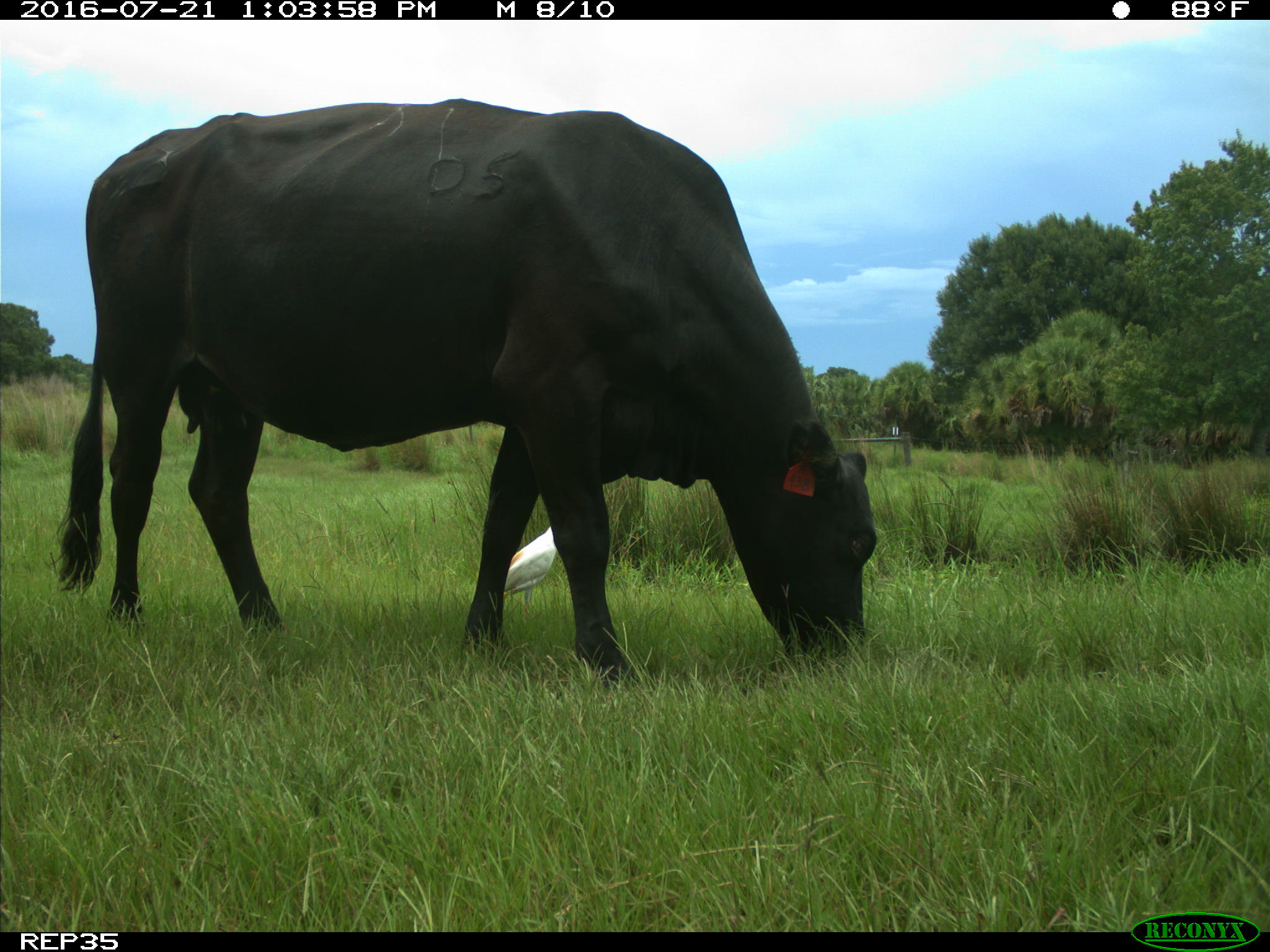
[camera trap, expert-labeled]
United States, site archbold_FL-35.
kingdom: Animalia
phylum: Chordata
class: Mammalia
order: Artiodactyla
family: Bovidae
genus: Bos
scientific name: Bos taurus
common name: domestic cow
Bos taurus (domestic cow).